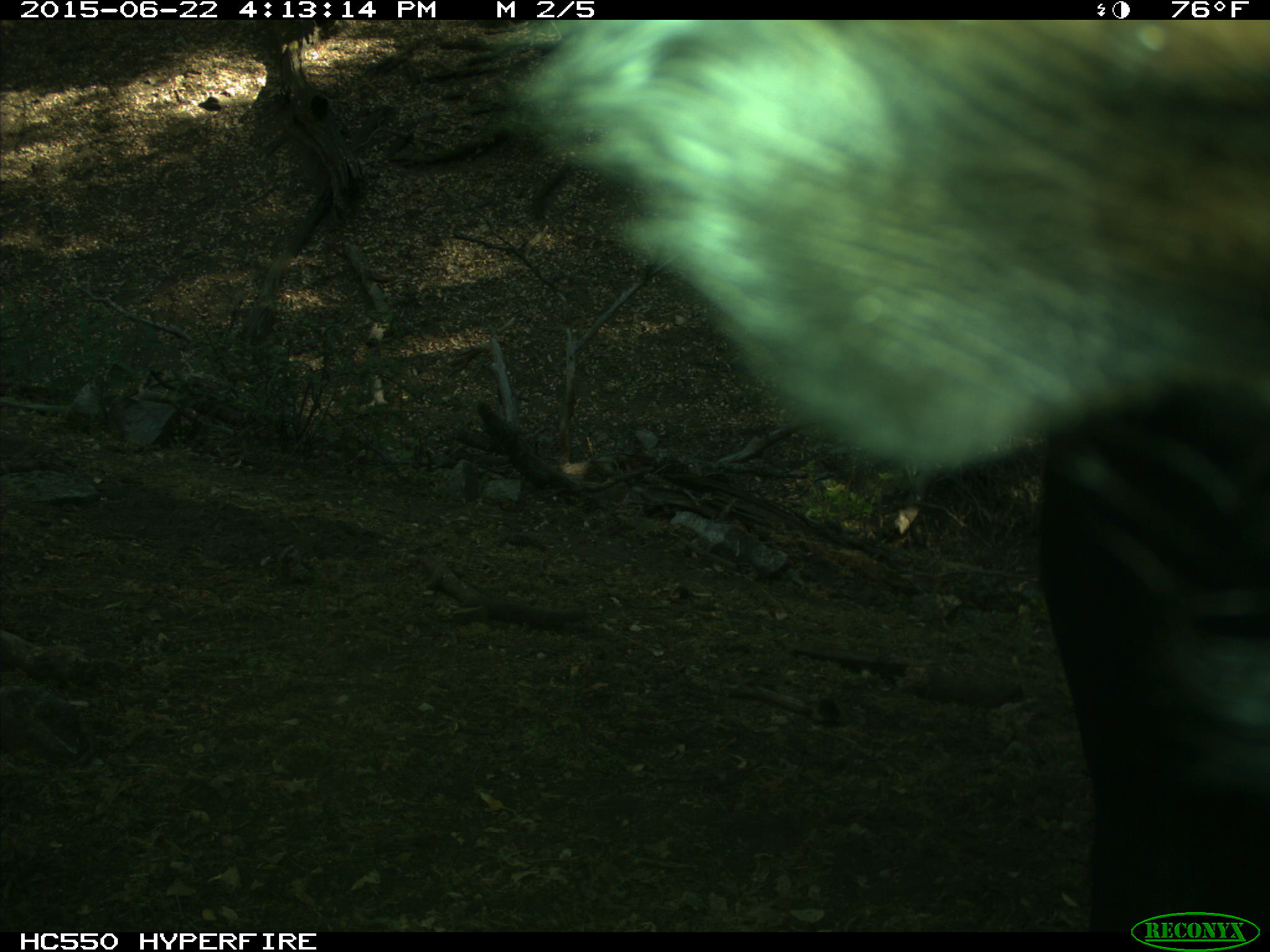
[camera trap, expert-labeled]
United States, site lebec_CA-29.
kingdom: Animalia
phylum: Chordata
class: Mammalia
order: Artiodactyla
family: Bovidae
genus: Bos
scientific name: Bos taurus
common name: domestic cow